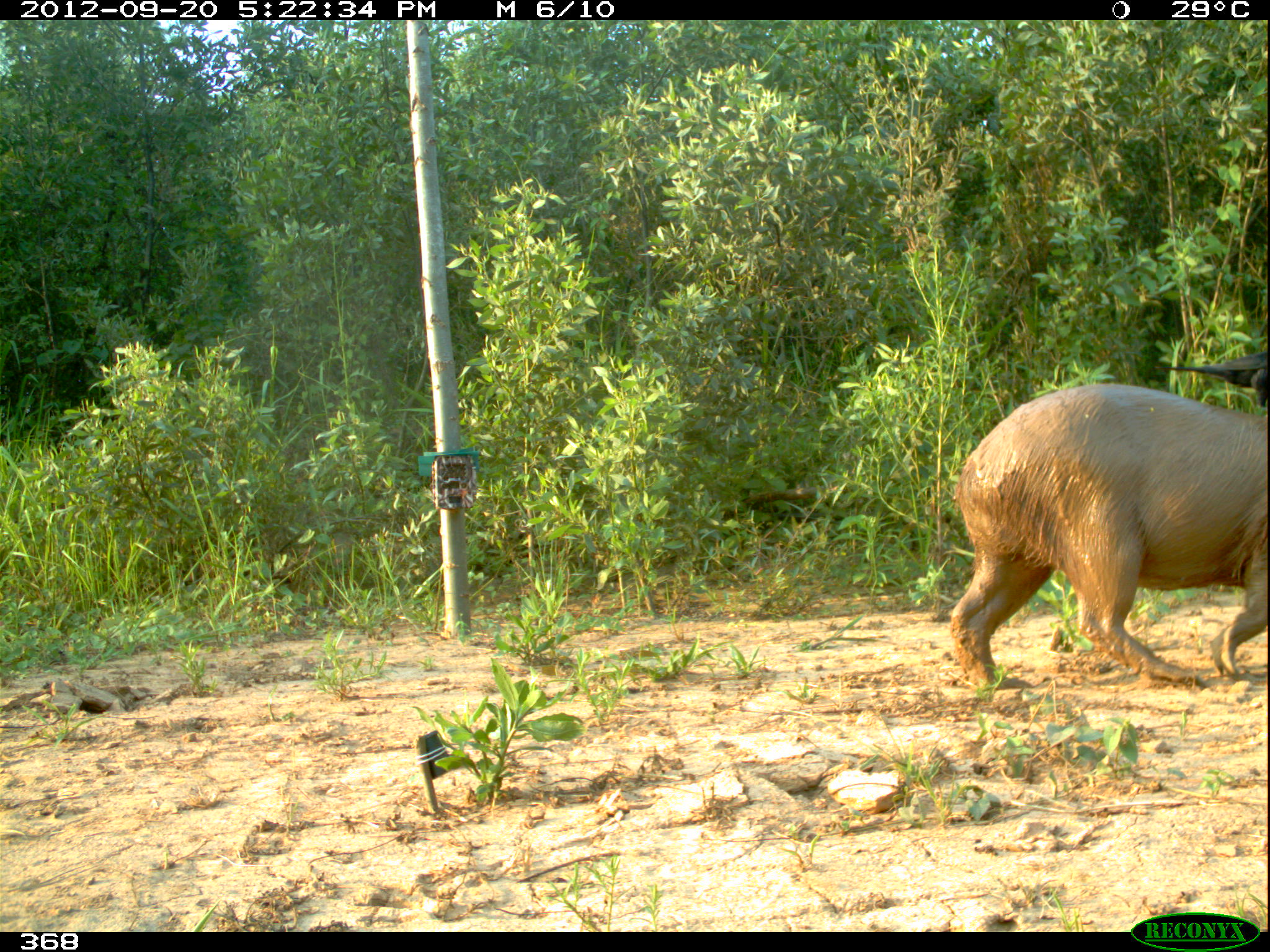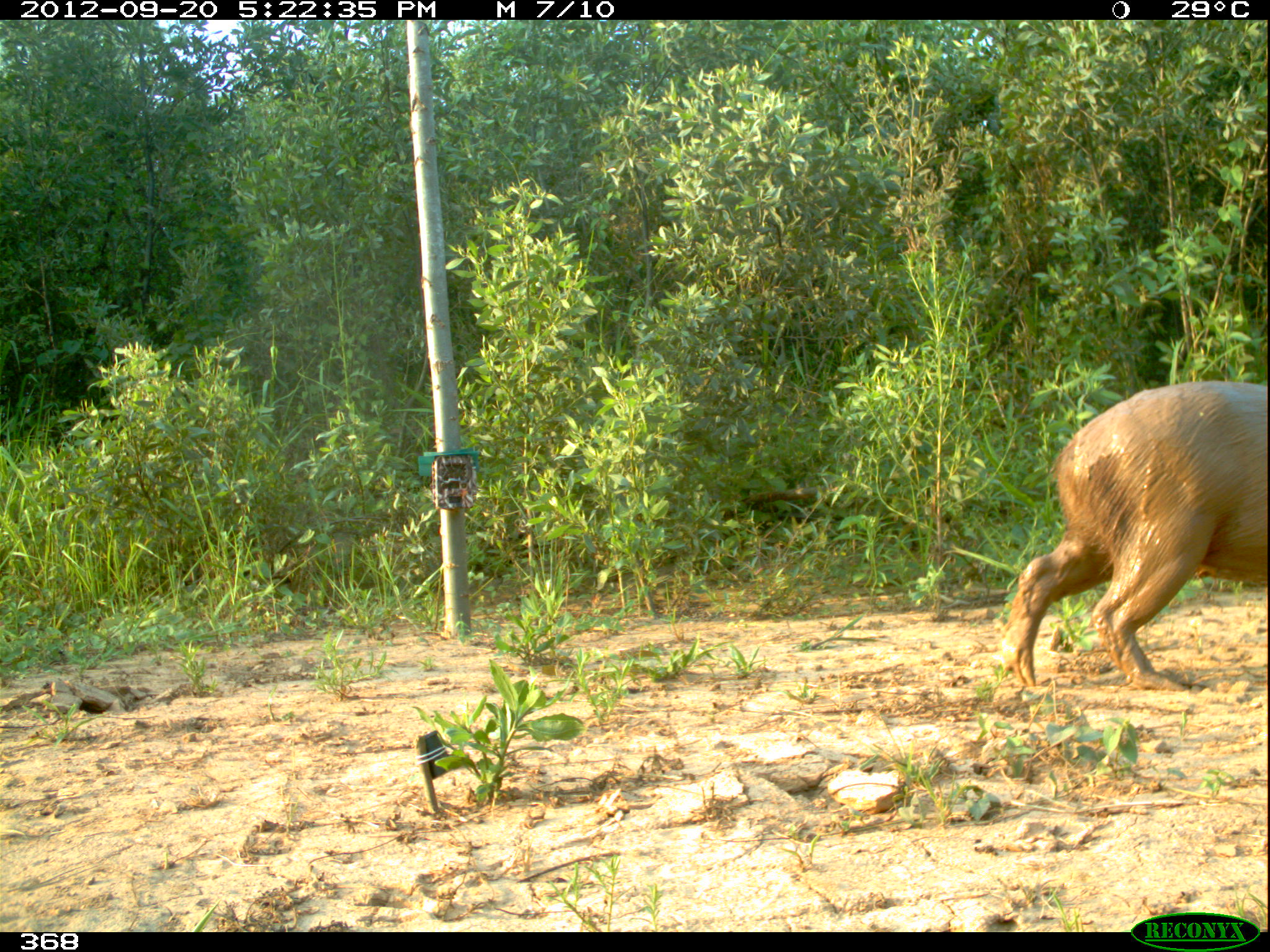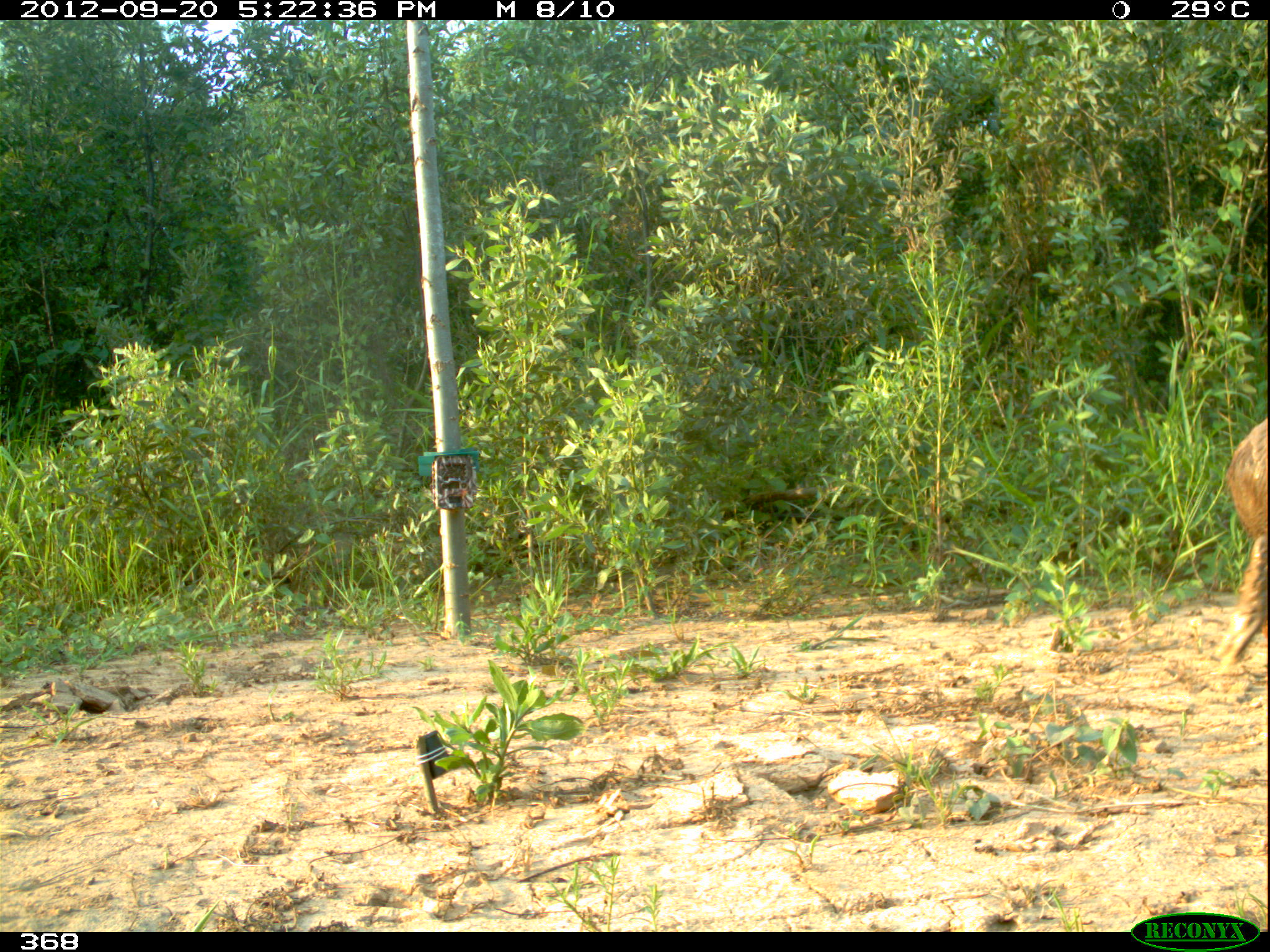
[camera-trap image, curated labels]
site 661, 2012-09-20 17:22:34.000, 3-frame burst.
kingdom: Animalia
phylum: Chordata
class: Mammalia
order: Rodentia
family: Caviidae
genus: Hydrochoerus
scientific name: Hydrochoerus hydrochaeris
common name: capybara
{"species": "Hydrochoerus hydrochaeris (capybara)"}